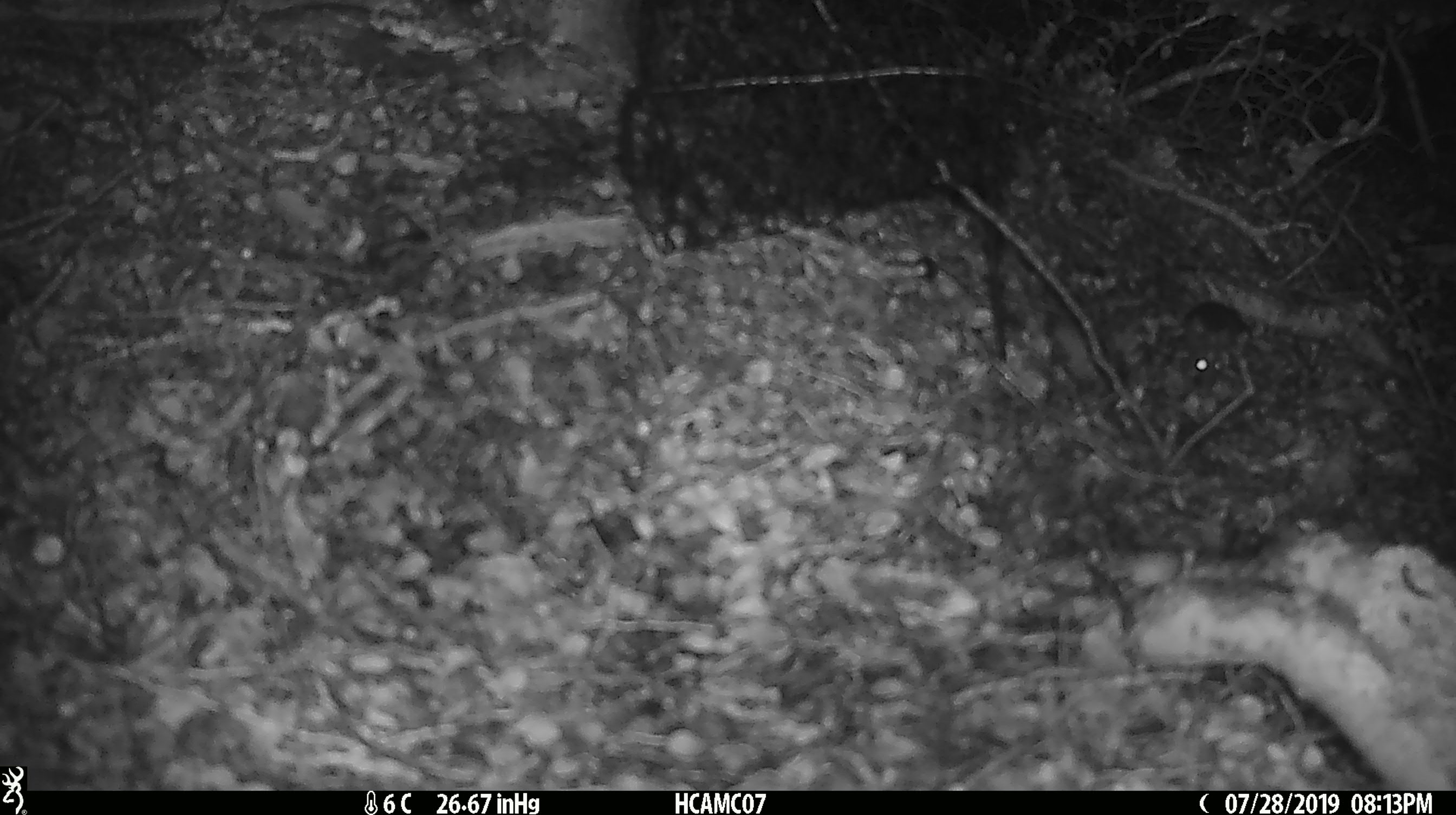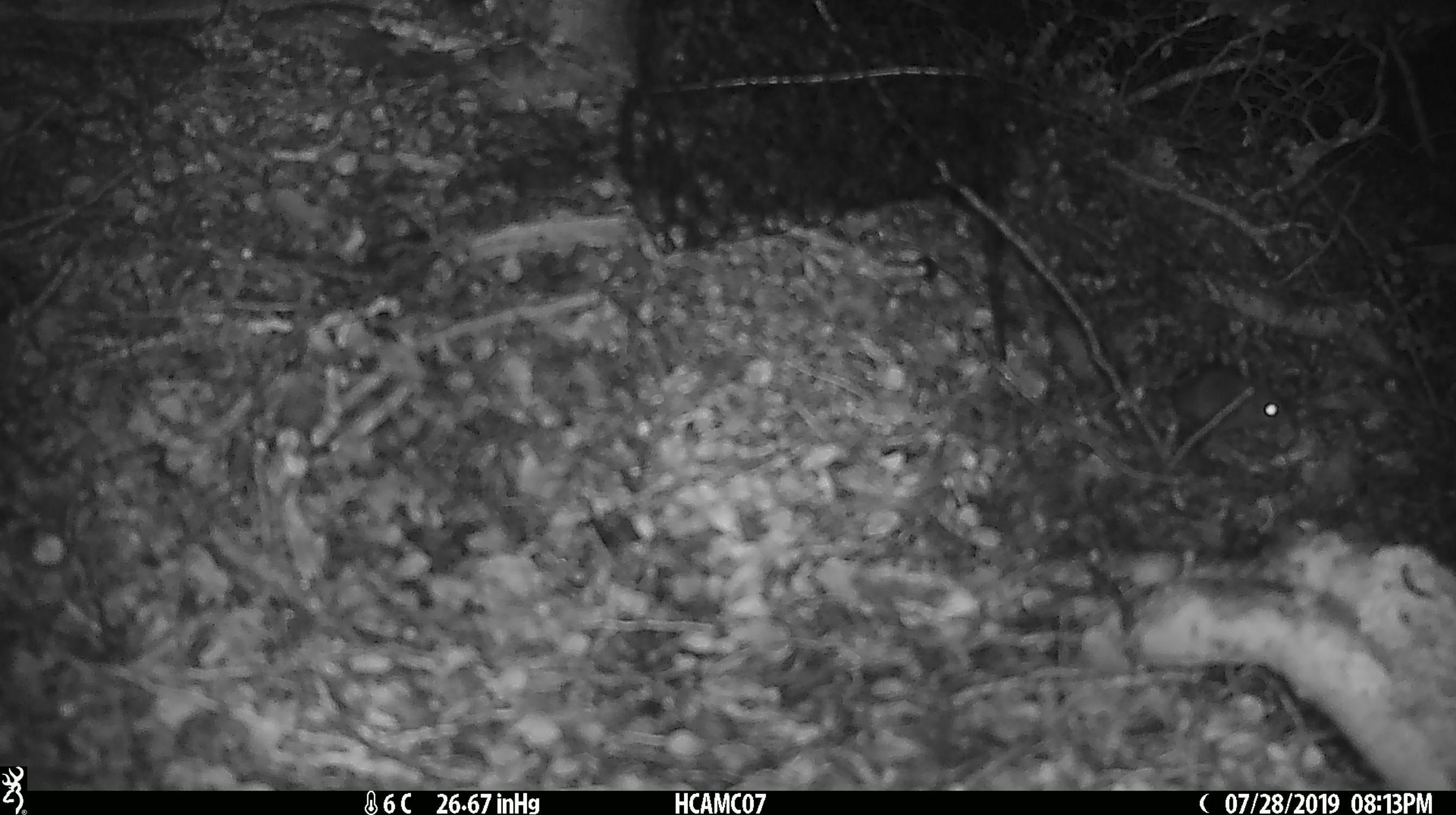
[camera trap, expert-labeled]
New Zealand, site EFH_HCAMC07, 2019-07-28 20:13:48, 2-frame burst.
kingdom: Animalia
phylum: Chordata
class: Mammalia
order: Rodentia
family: Muridae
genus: Mus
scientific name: Mus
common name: mouse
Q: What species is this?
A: Mouse (Mus).